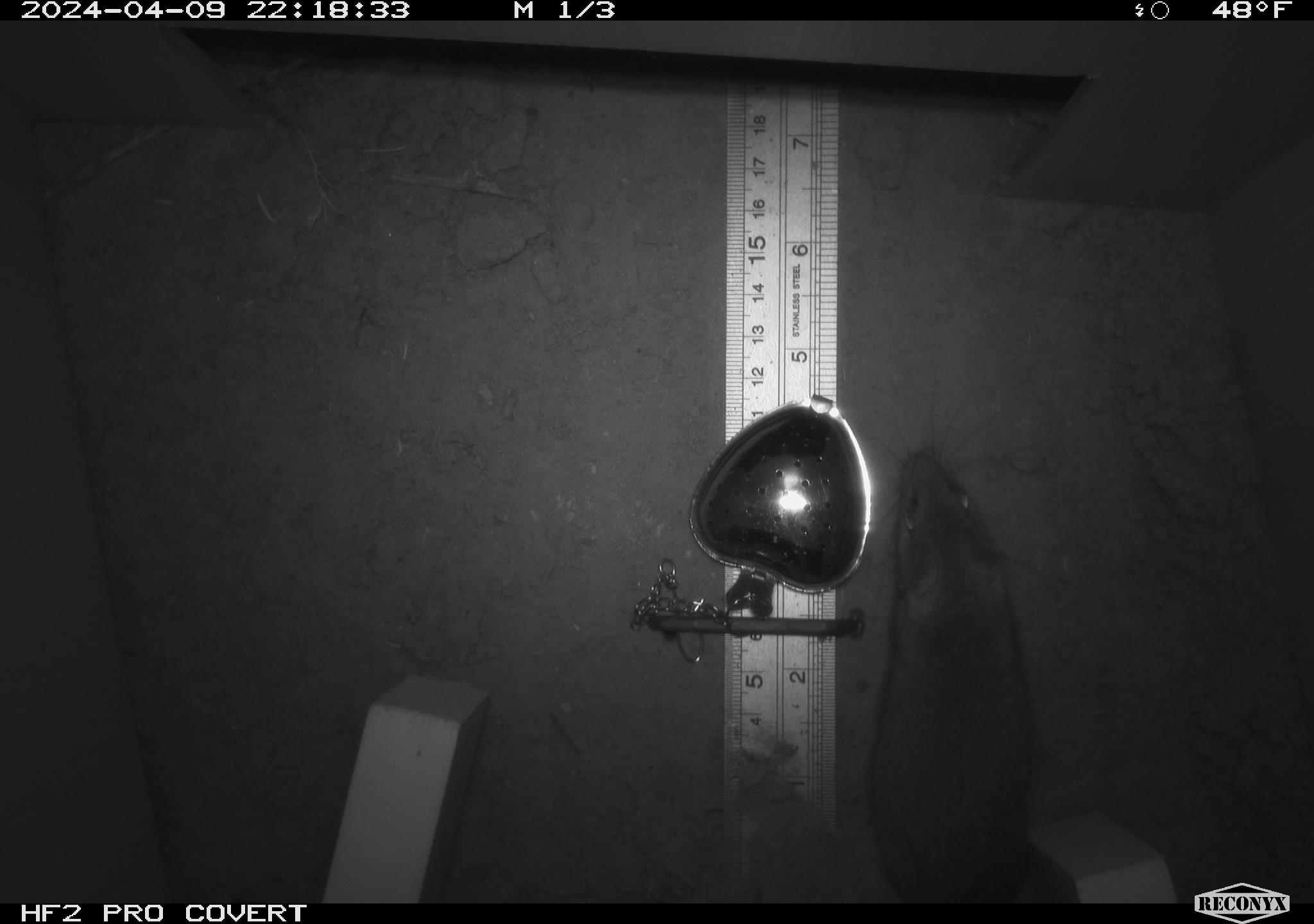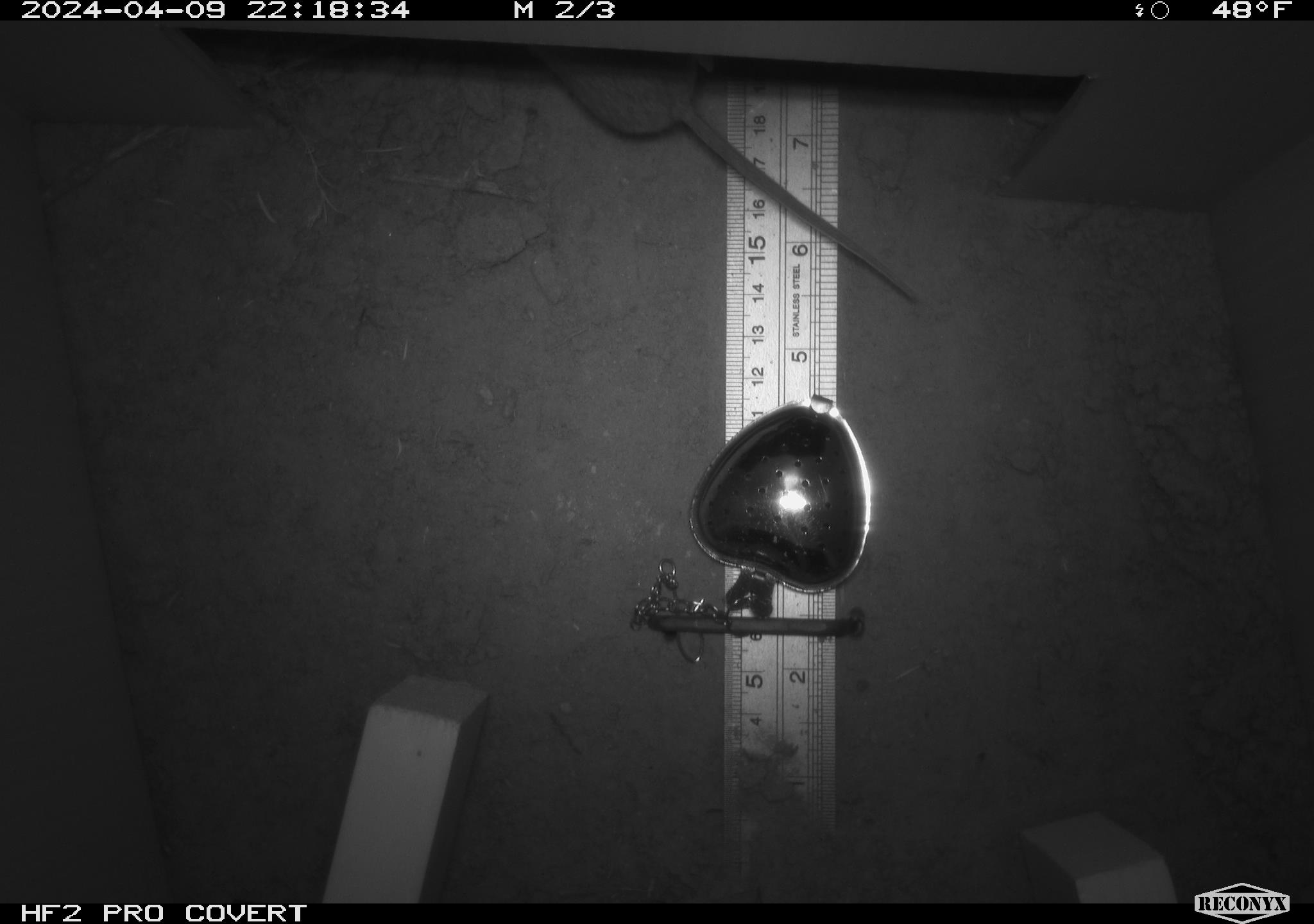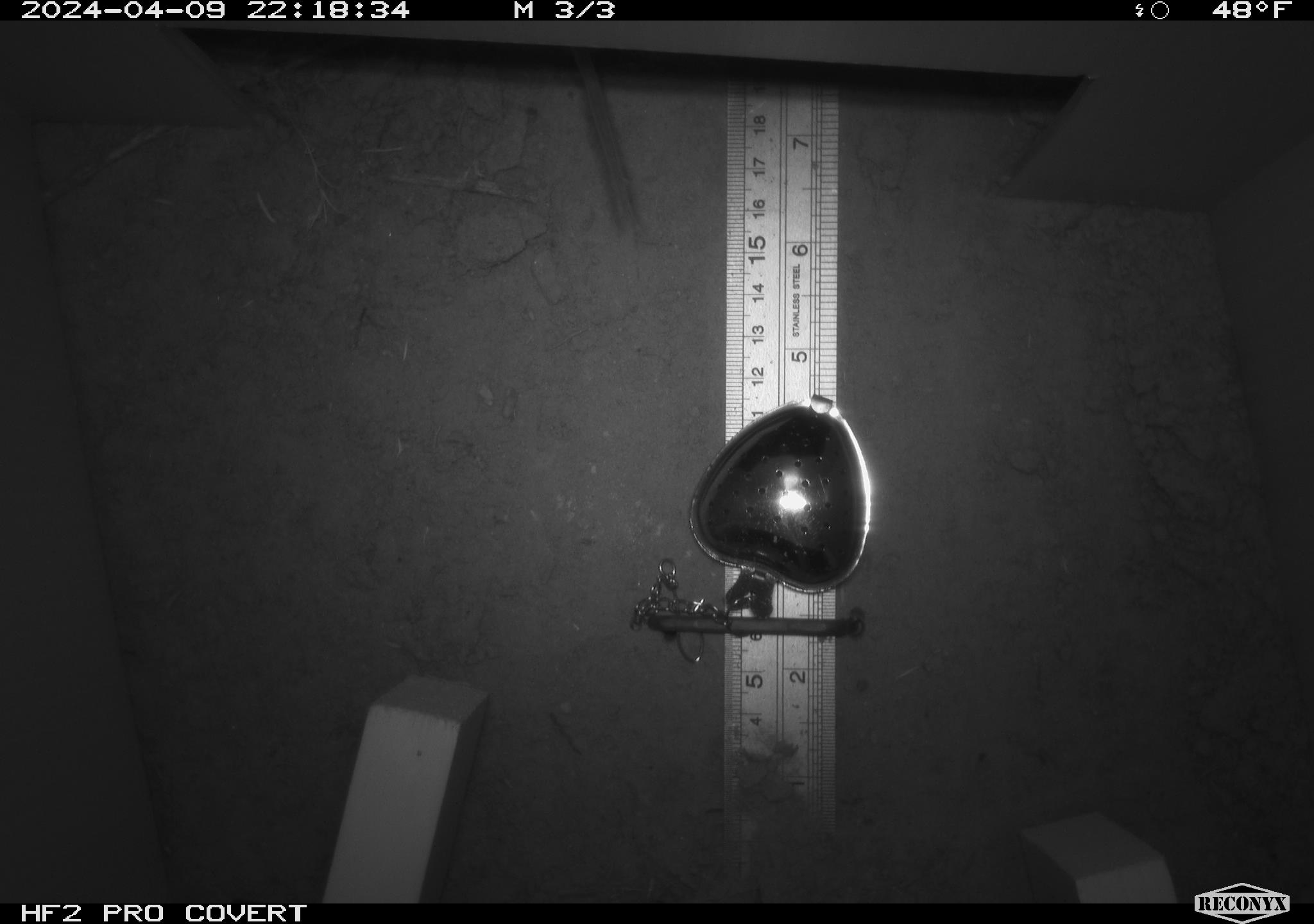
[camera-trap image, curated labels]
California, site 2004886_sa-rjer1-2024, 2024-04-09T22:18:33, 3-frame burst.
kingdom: Animalia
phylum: Chordata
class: Mammalia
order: Rodentia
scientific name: Rodentia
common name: mouse species